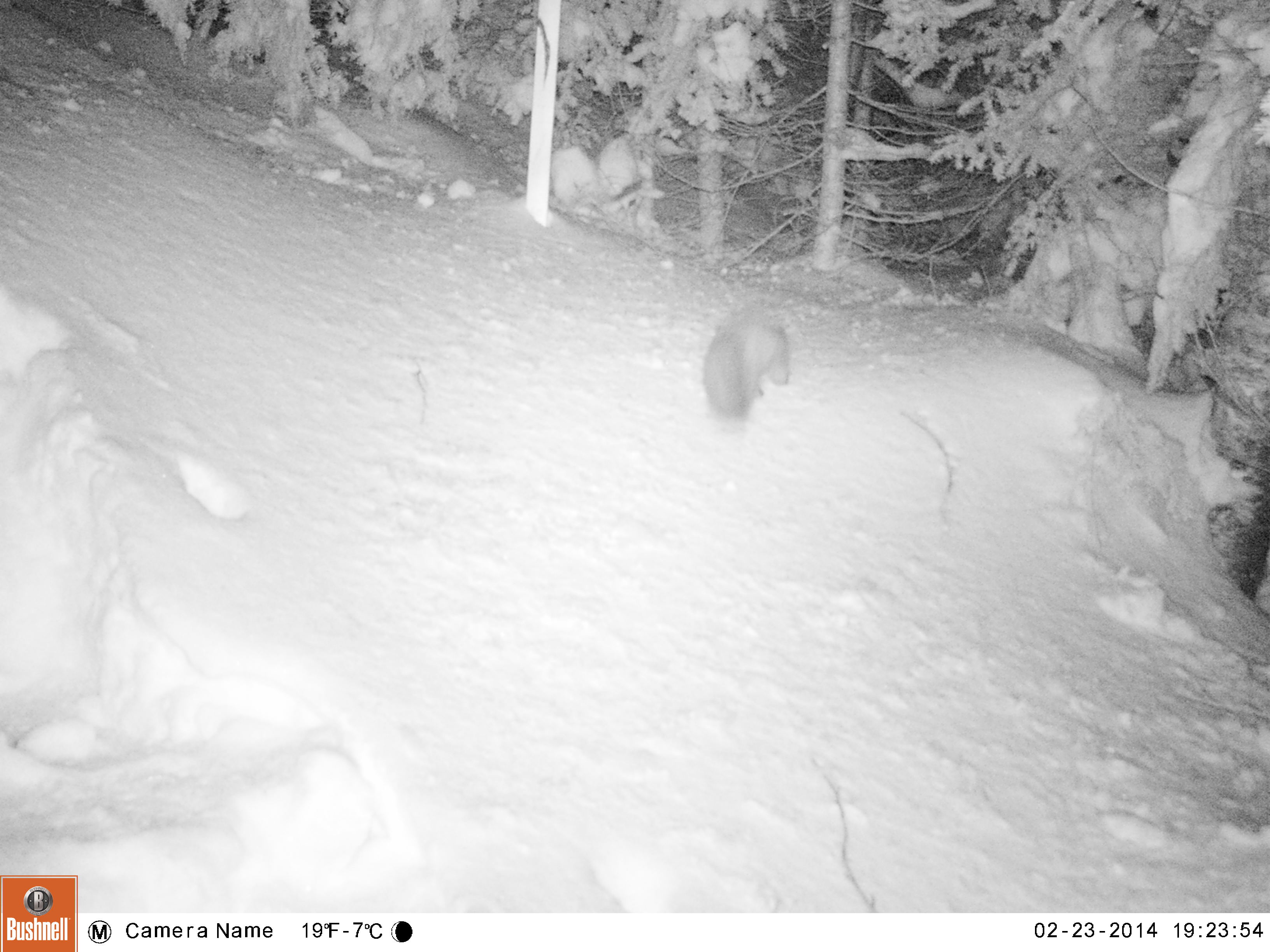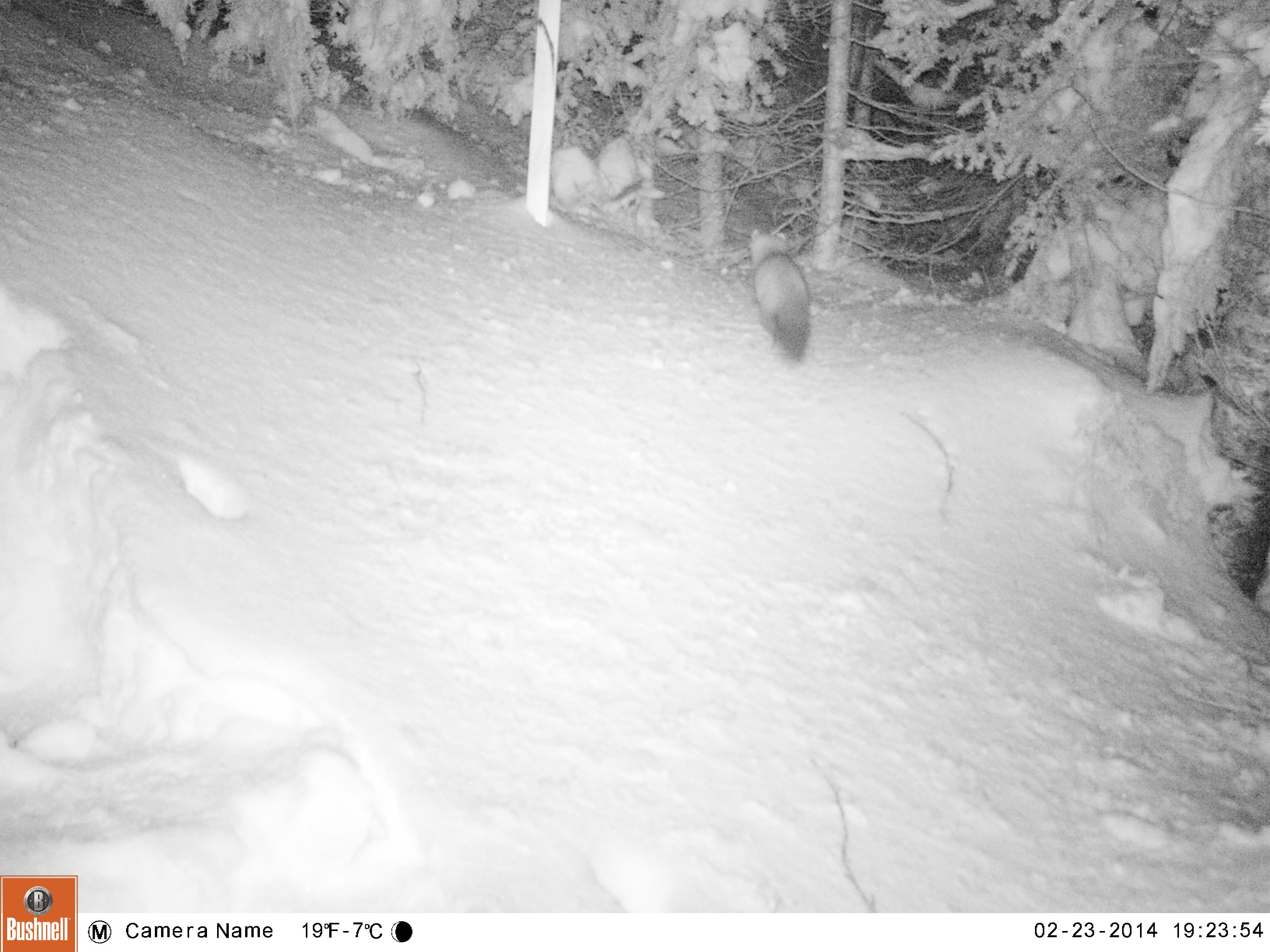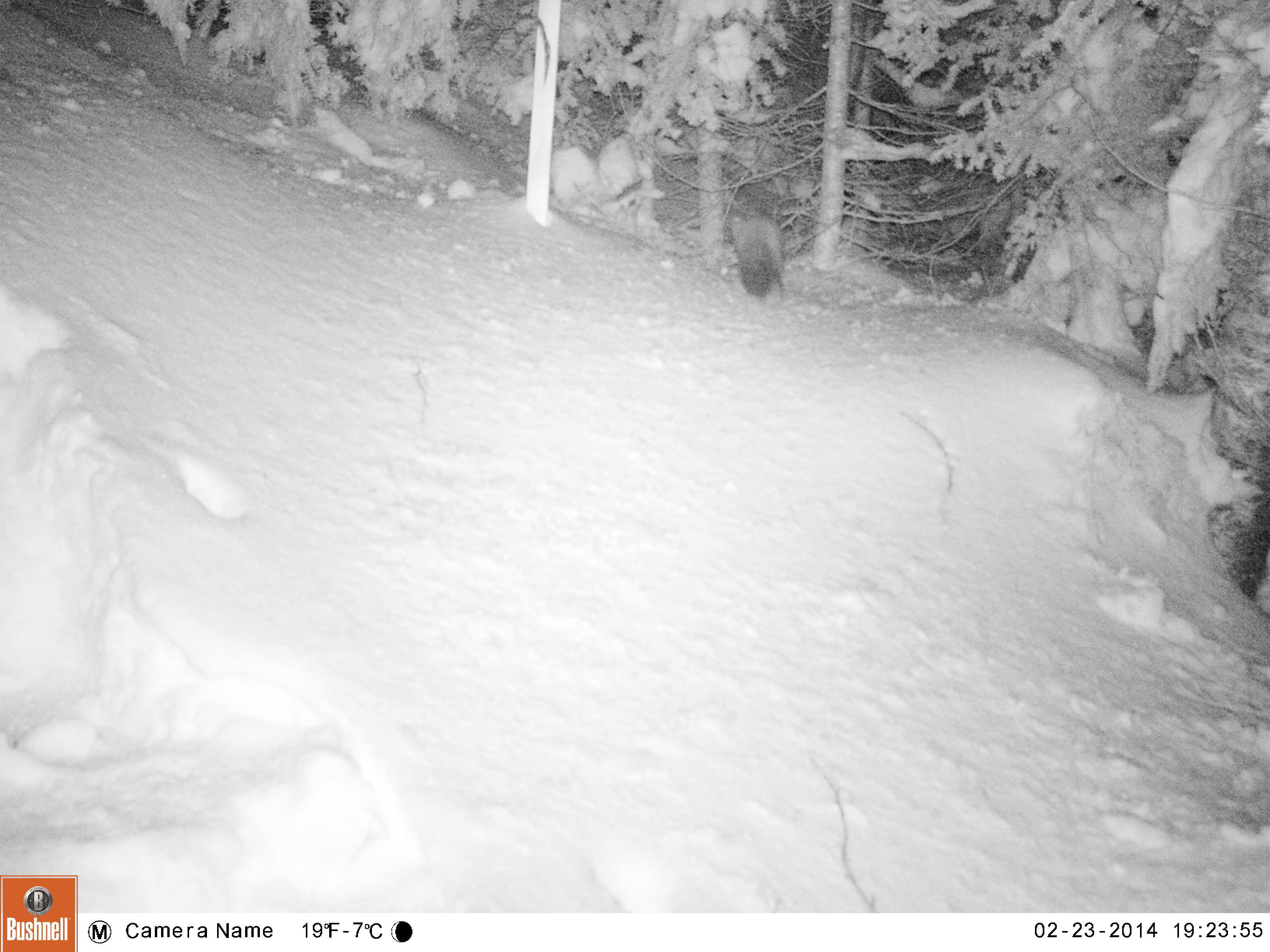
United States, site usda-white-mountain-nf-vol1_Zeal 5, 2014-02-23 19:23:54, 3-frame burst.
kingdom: Animalia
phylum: Chordata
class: Mammalia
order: Carnivora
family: Mustelidae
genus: Martes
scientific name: Martes americana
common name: american marten